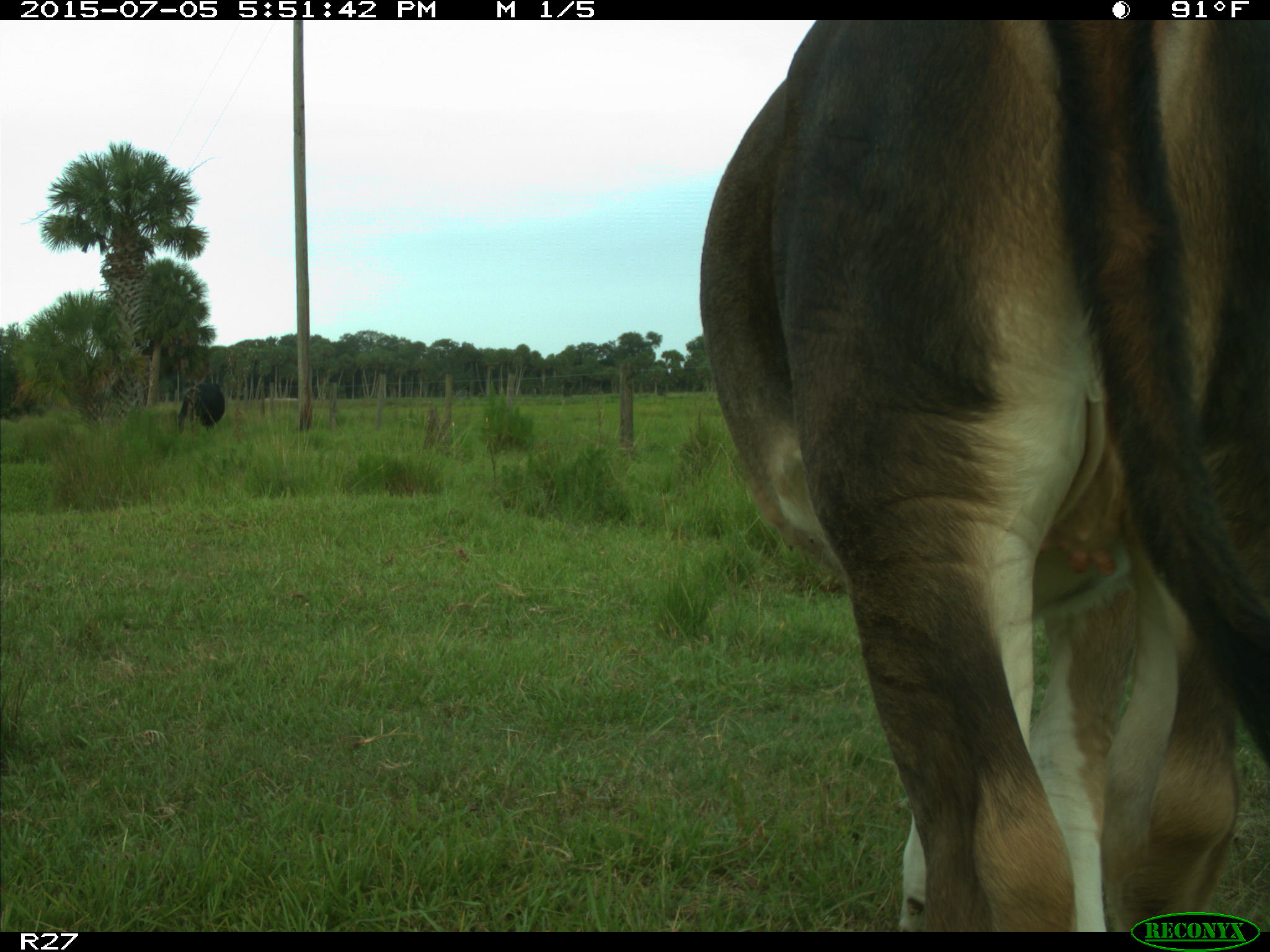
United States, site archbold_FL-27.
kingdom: Animalia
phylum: Chordata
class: Mammalia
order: Artiodactyla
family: Bovidae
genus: Bos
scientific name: Bos taurus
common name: domestic cow